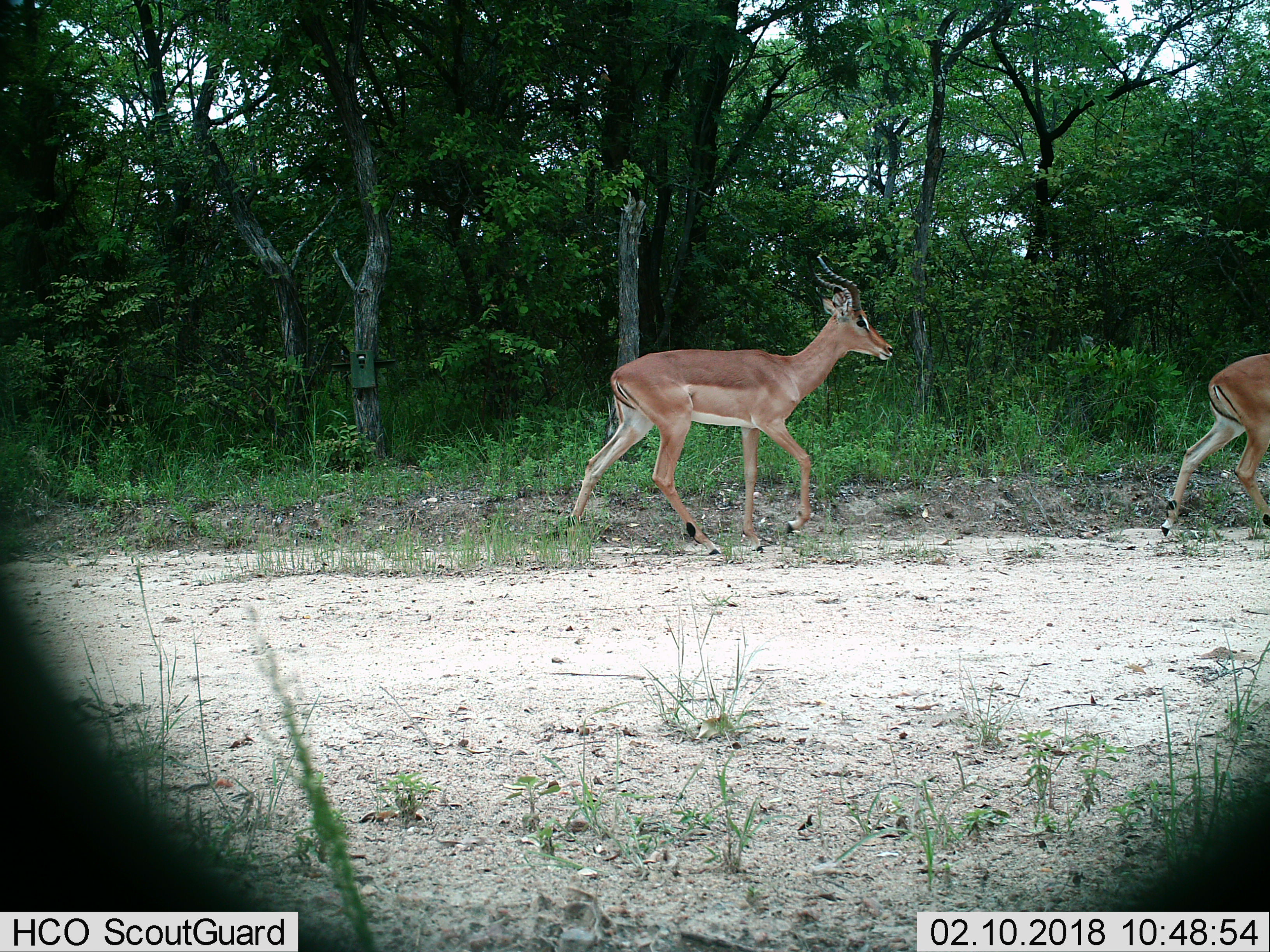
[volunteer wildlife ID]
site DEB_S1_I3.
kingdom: Animalia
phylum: Chordata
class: Mammalia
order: Artiodactyla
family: Bovidae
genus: Aepyceros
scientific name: Aepyceros melampus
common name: impala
Impala (Aepyceros melampus), count 2. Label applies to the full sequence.